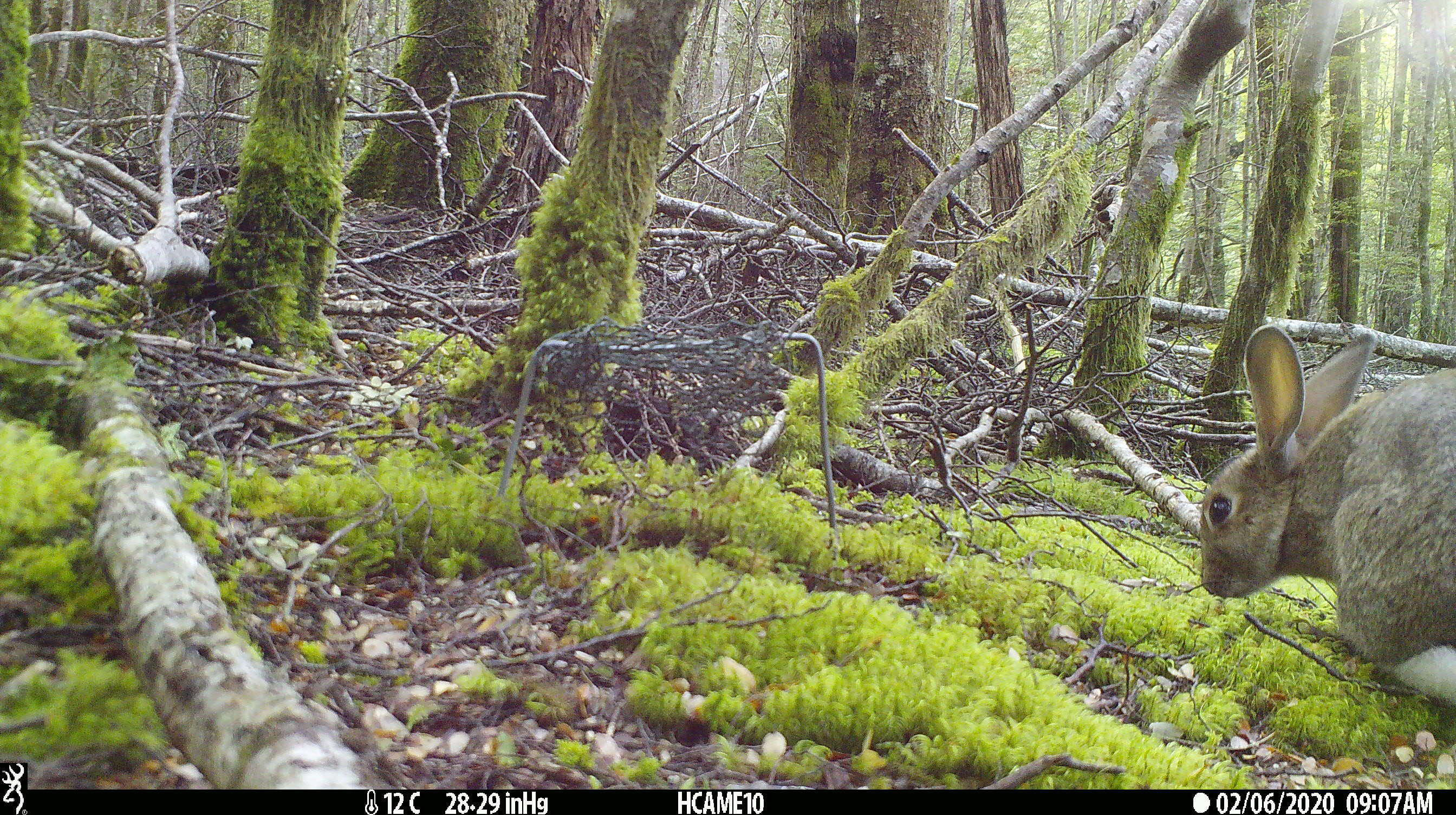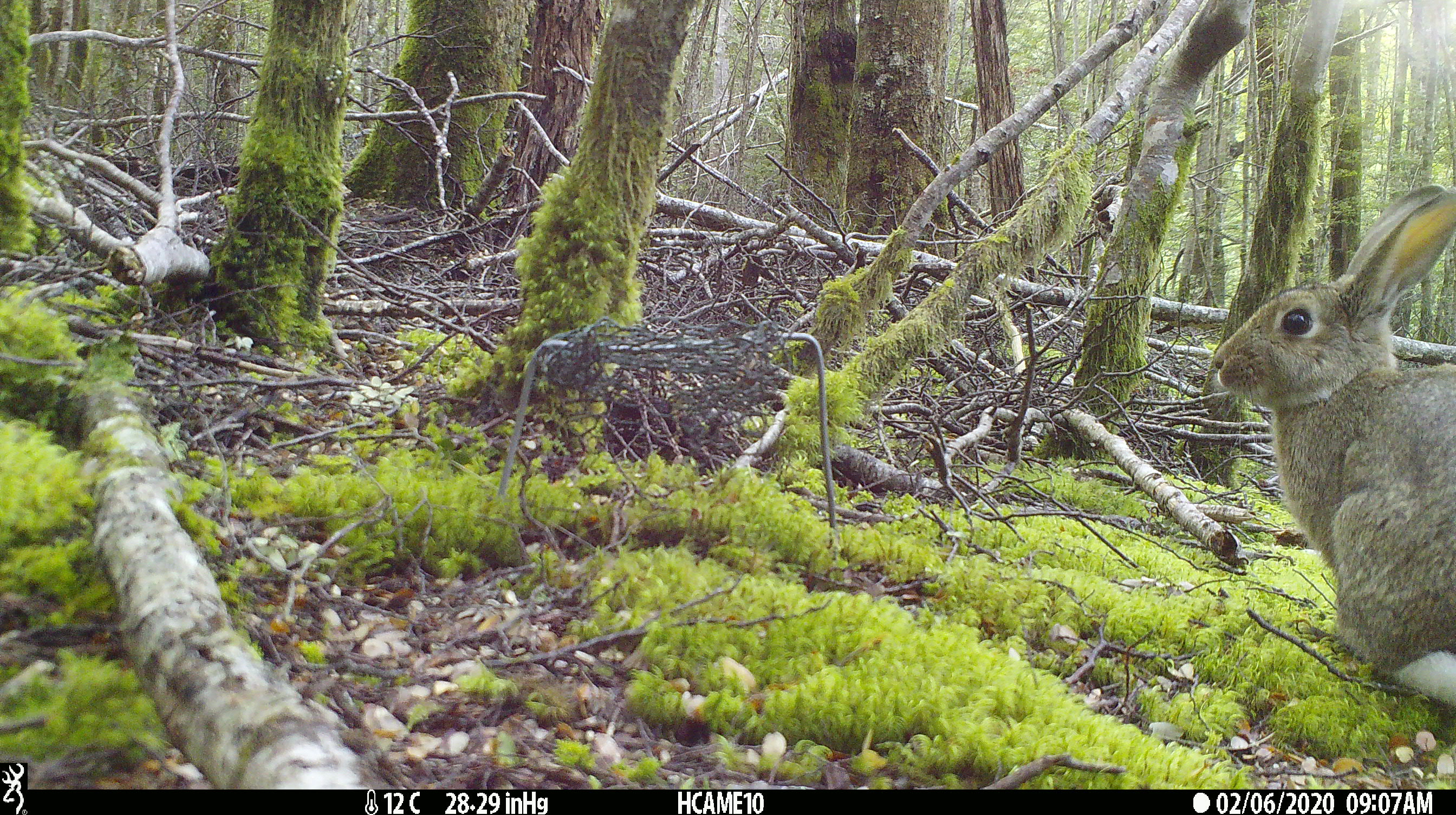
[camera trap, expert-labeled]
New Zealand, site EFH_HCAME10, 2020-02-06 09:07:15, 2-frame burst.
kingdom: Animalia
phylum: Chordata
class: Mammalia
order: Lagomorpha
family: Leporidae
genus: Oryctolagus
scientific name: Oryctolagus cuniculus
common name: european rabbit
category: rabbit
Rabbit (european rabbit) (Oryctolagus cuniculus).